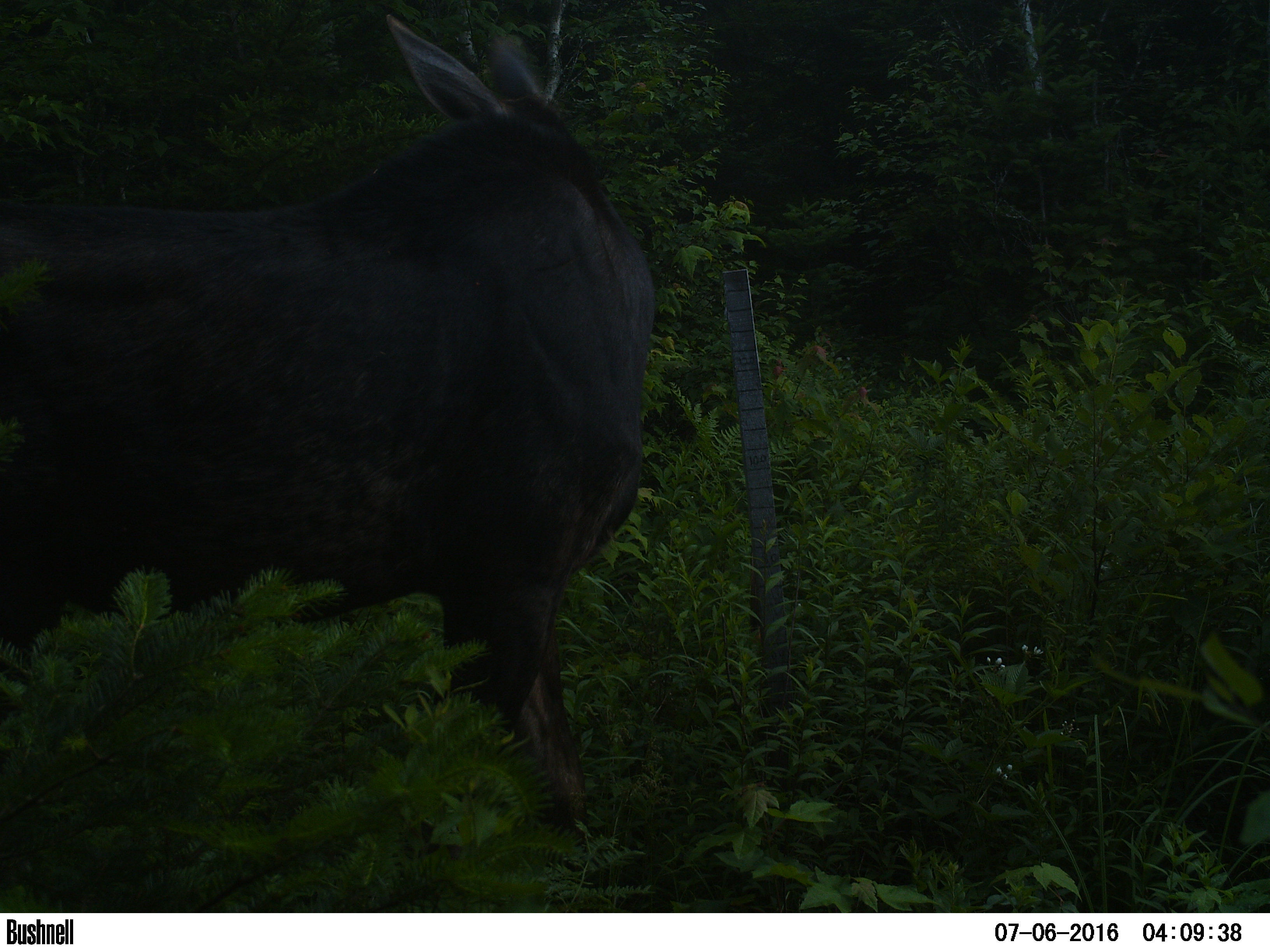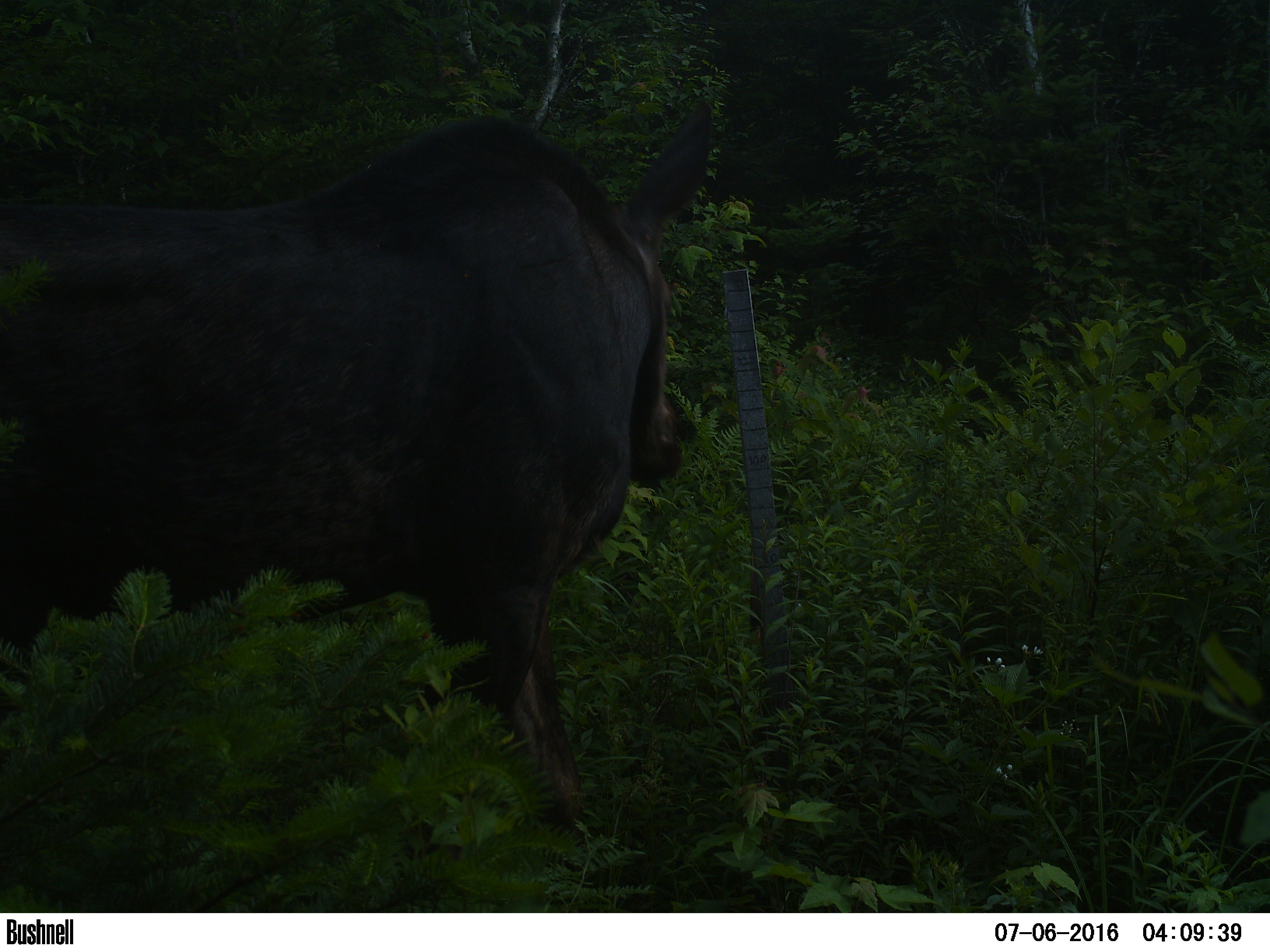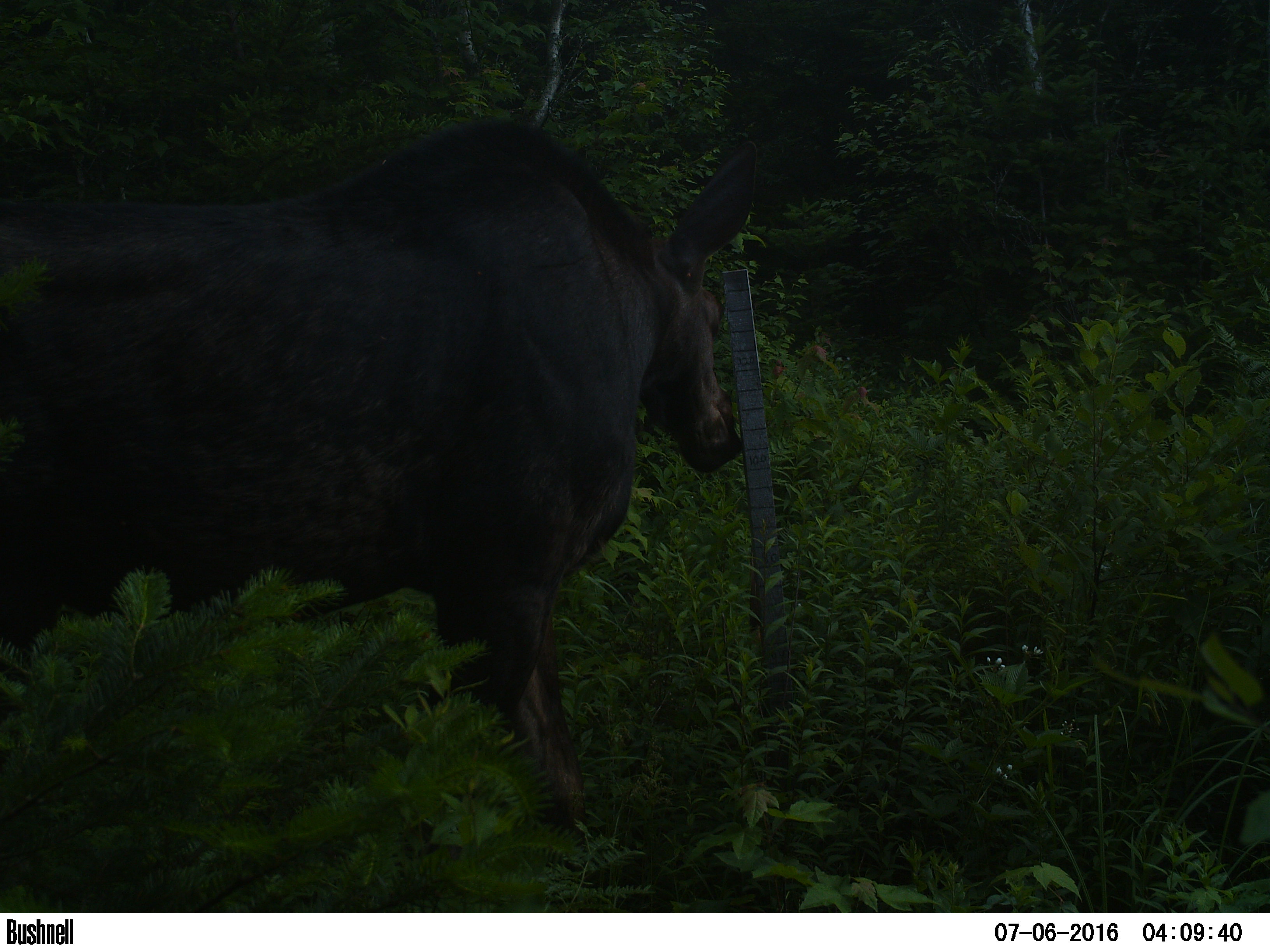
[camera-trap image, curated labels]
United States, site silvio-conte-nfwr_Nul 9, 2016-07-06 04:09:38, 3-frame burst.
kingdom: Animalia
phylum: Chordata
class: Mammalia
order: Artiodactyla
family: Cervidae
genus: Alces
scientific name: Alces alces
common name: moose